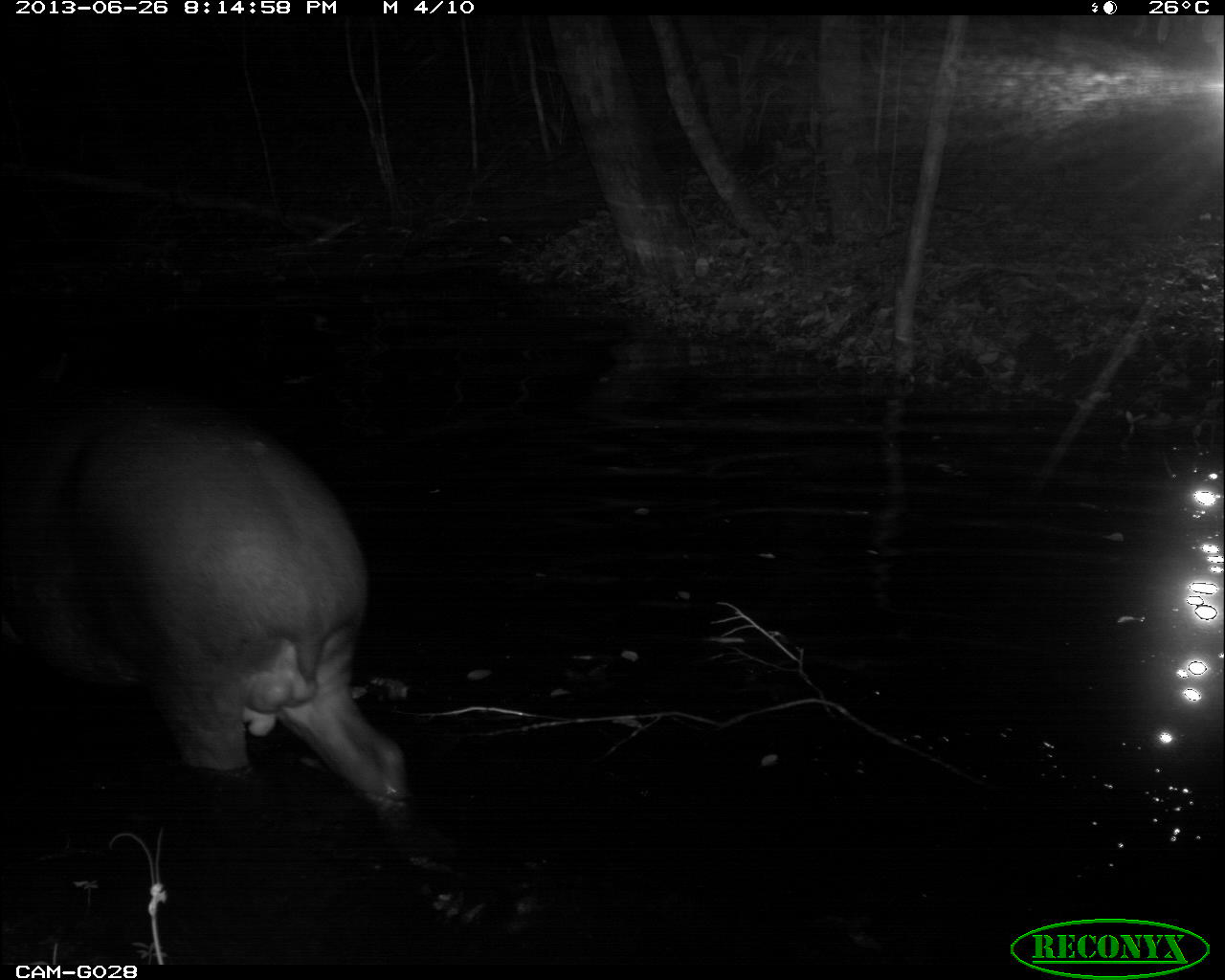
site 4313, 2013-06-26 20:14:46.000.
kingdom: Animalia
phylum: Chordata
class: Mammalia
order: Perissodactyla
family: Tapiridae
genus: Tapirus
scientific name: Tapirus bairdii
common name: baird's tapir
Tapirus bairdii (baird's tapir), count 1, sex male.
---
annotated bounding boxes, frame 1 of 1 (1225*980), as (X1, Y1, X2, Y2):
tapirus bairdii: (0, 382, 459, 868)